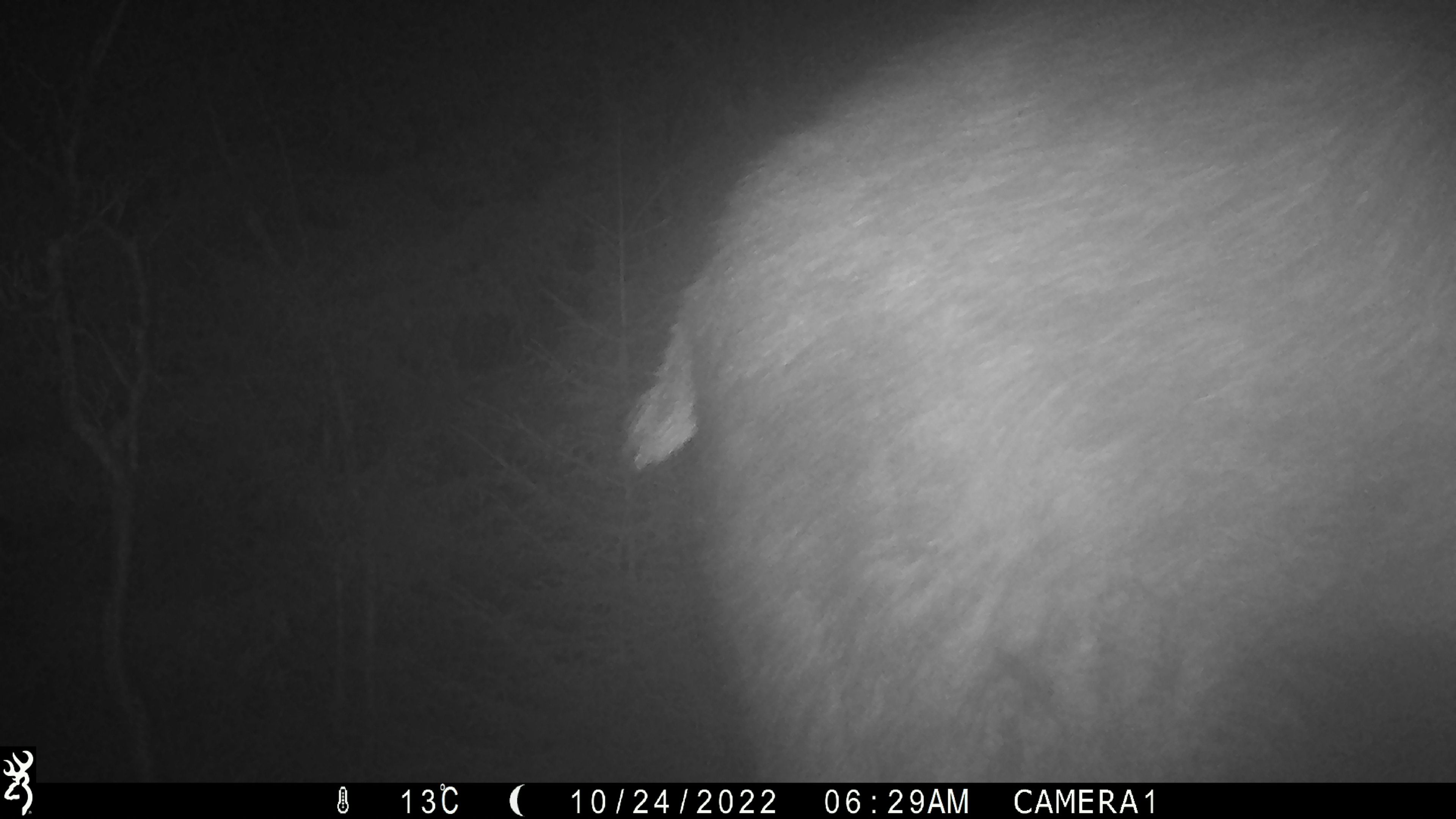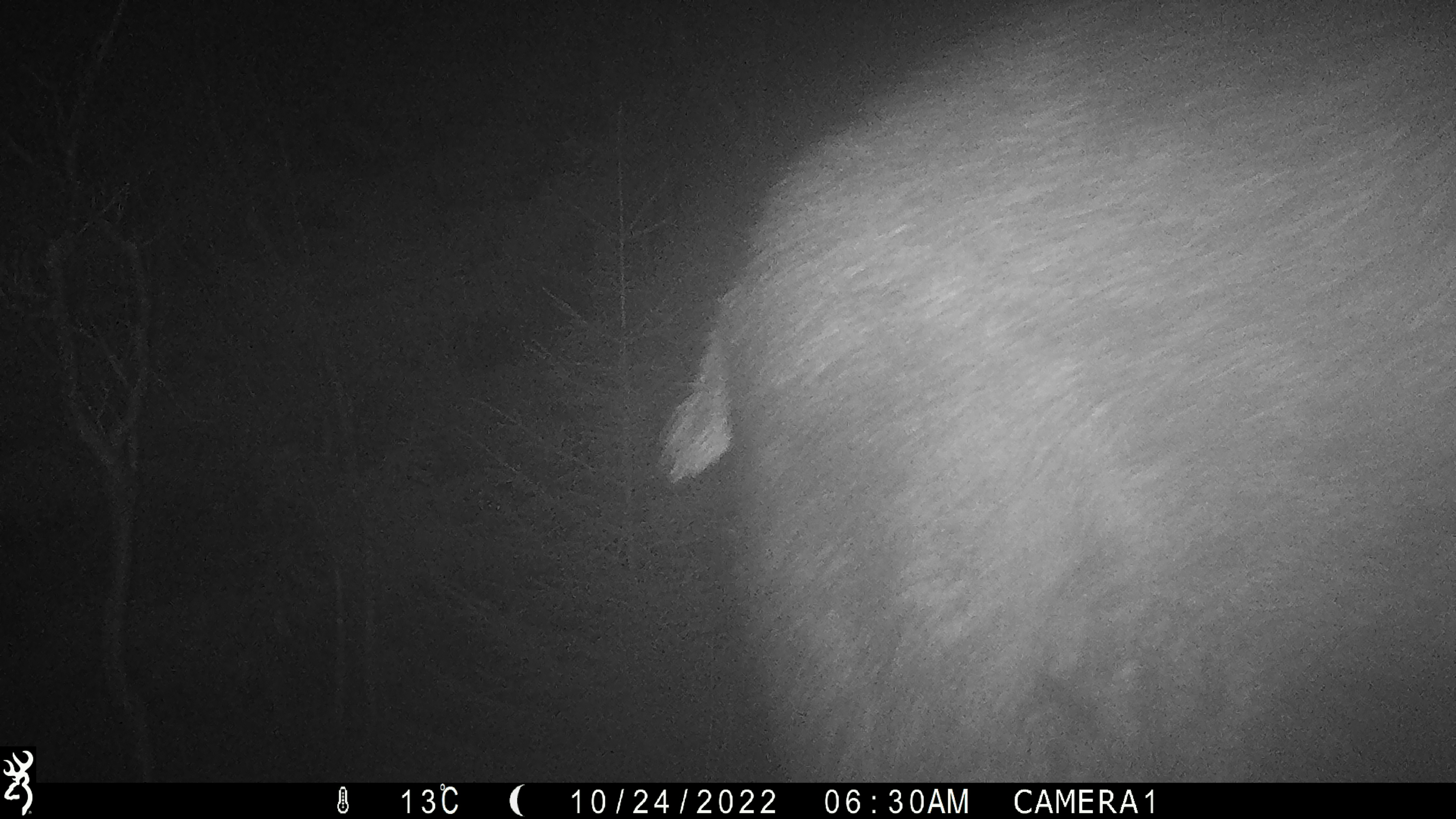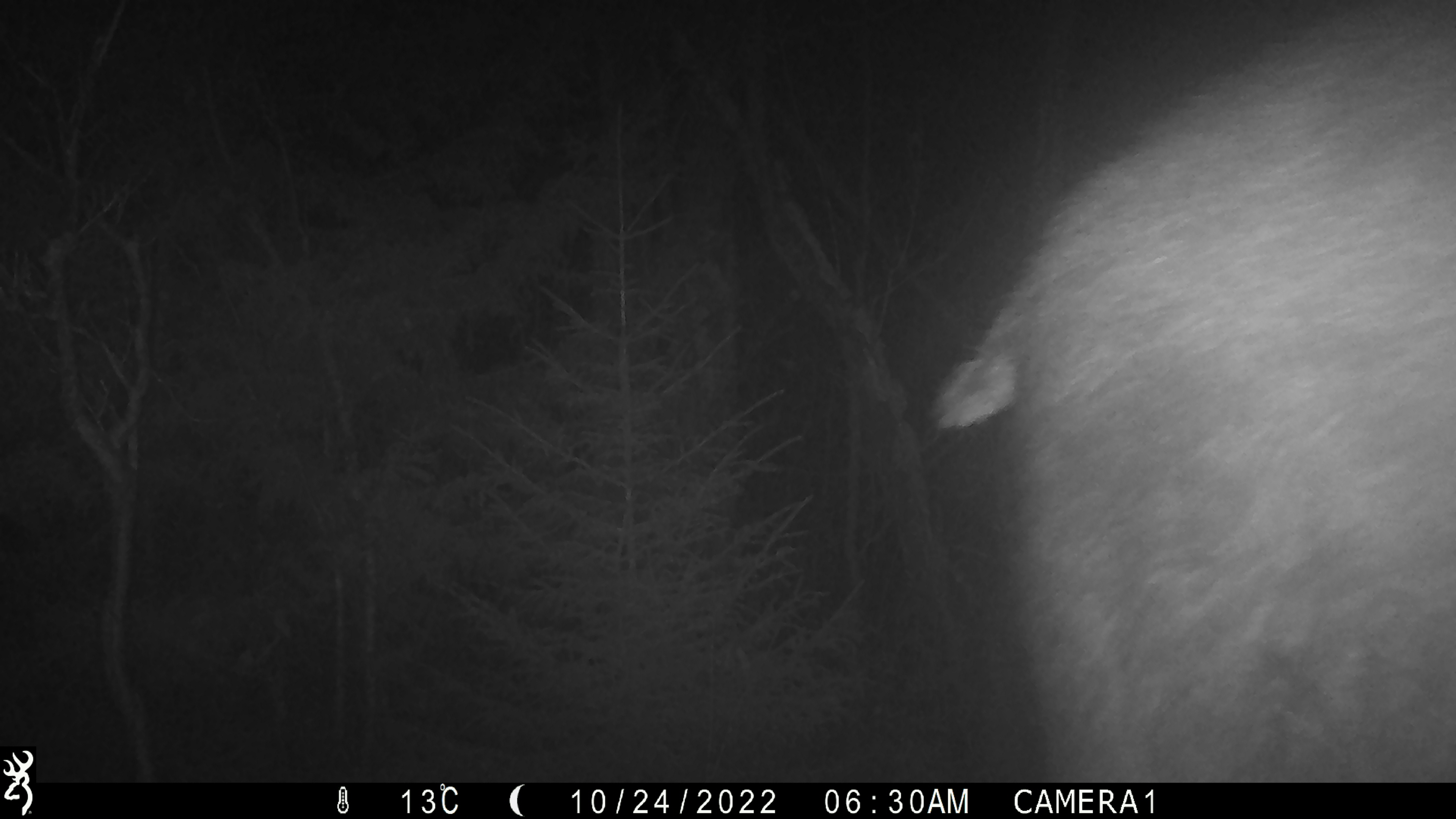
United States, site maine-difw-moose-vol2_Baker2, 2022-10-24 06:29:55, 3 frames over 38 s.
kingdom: Animalia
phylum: Chordata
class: Mammalia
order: Artiodactyla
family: Cervidae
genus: Alces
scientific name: Alces alces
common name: moose